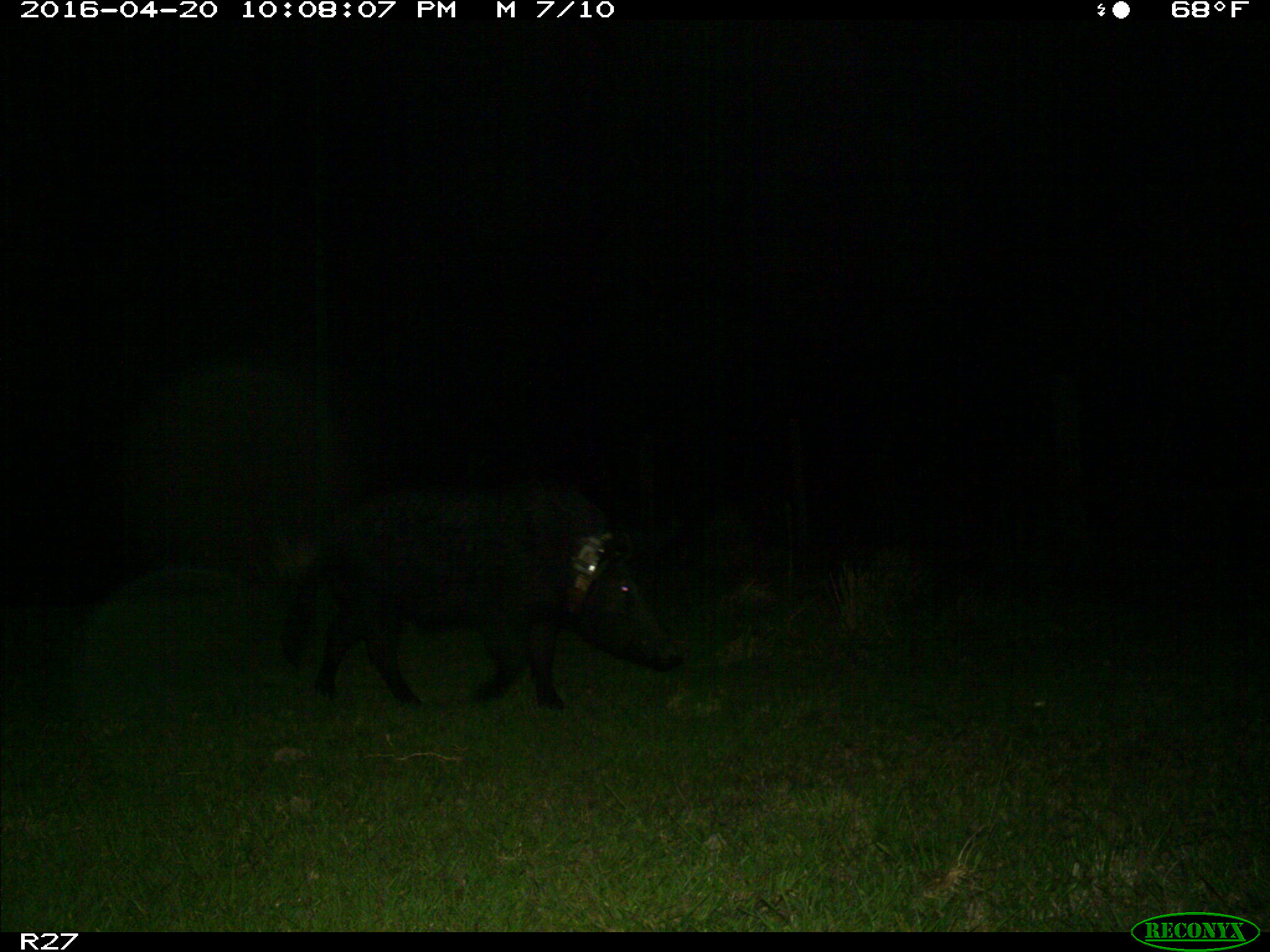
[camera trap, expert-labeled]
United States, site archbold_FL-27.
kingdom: Animalia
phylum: Chordata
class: Mammalia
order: Artiodactyla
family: Suidae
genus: Sus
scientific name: Sus scrofa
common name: wild boar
Sus scrofa (wild boar).